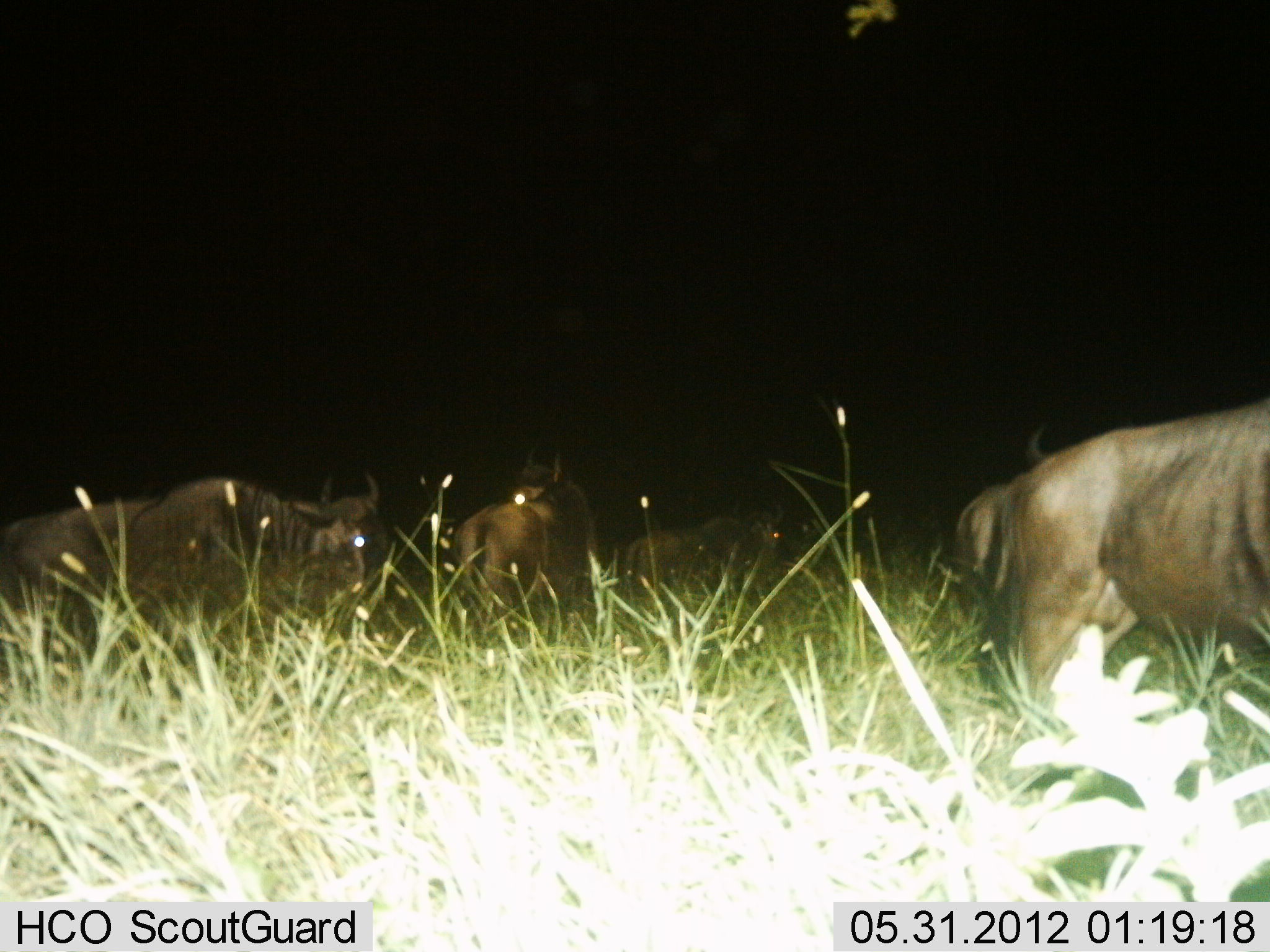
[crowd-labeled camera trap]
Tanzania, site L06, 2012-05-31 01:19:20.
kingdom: Animalia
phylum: Chordata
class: Mammalia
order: Artiodactyla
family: Bovidae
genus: Connochaetes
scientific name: Connochaetes taurinus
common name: blue wildebeest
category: wildebeest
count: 5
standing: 62%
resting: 38%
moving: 12%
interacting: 0%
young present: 0%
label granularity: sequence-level